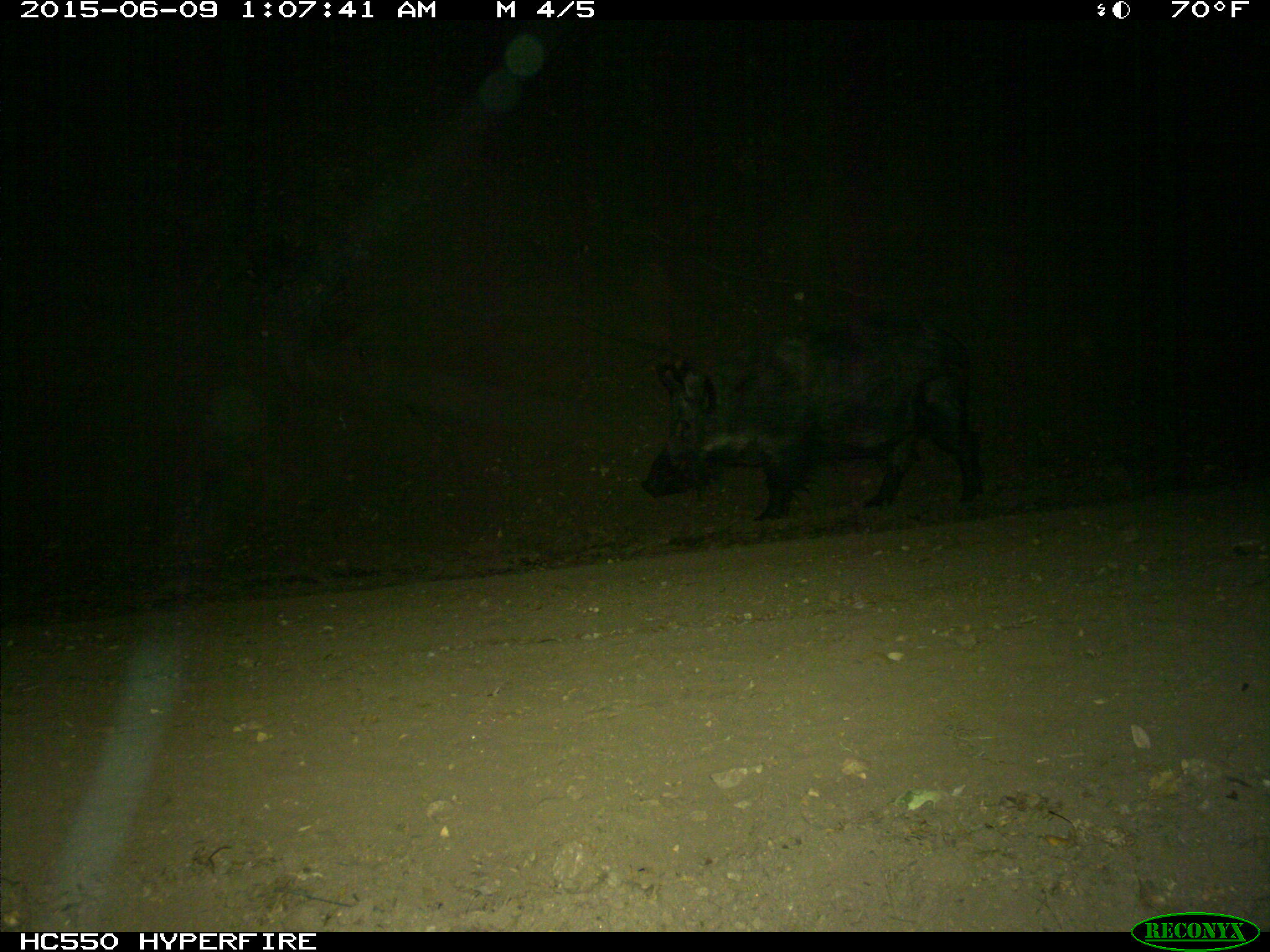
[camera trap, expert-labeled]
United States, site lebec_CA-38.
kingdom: Animalia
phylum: Chordata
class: Mammalia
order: Artiodactyla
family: Suidae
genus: Sus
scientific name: Sus scrofa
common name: wild boar